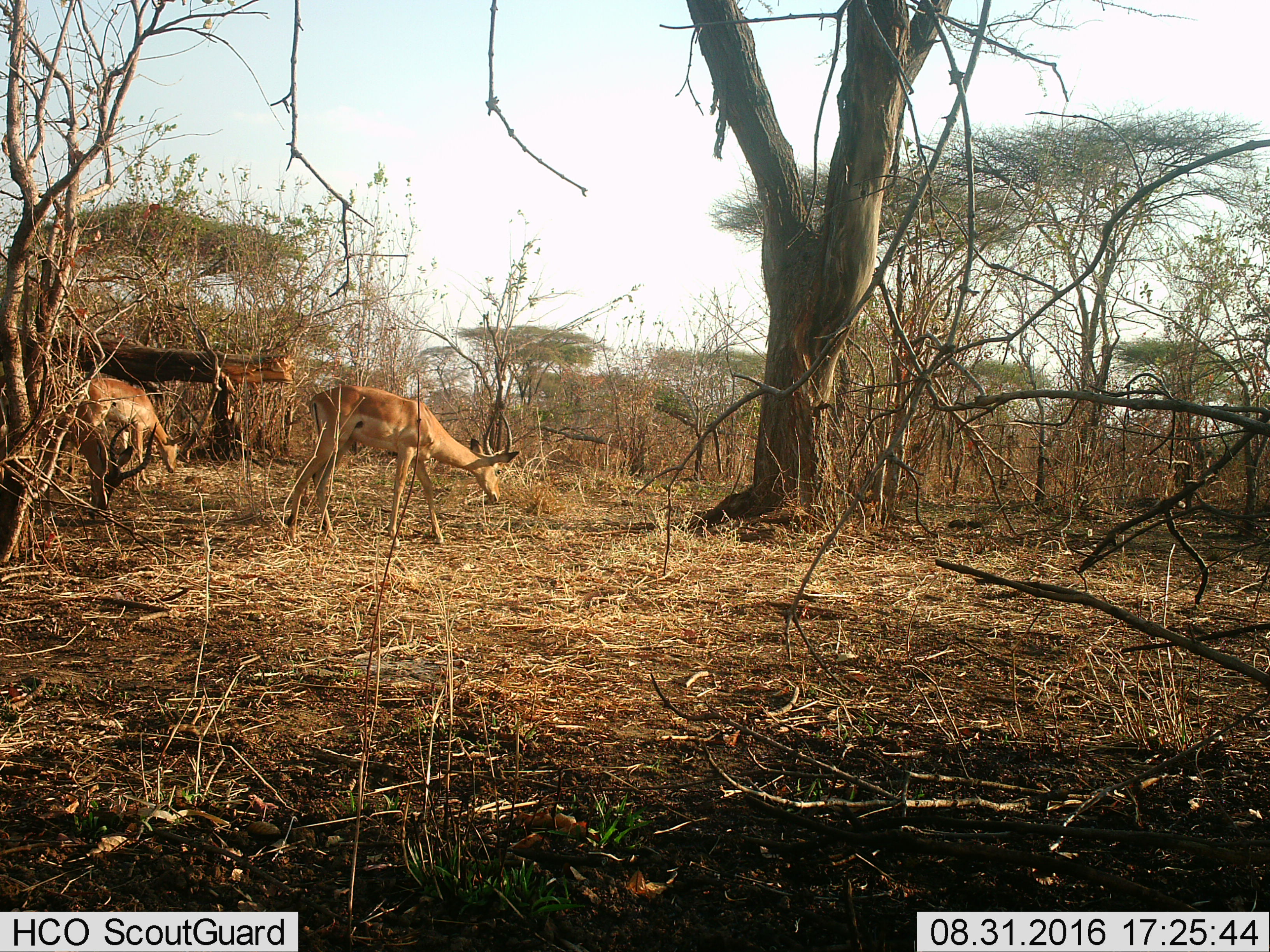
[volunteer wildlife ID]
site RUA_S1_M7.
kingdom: Animalia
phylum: Chordata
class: Mammalia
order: Artiodactyla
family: Bovidae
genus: Aepyceros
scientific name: Aepyceros melampus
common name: impala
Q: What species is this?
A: Impala (Aepyceros melampus).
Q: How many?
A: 3.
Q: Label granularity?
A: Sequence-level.